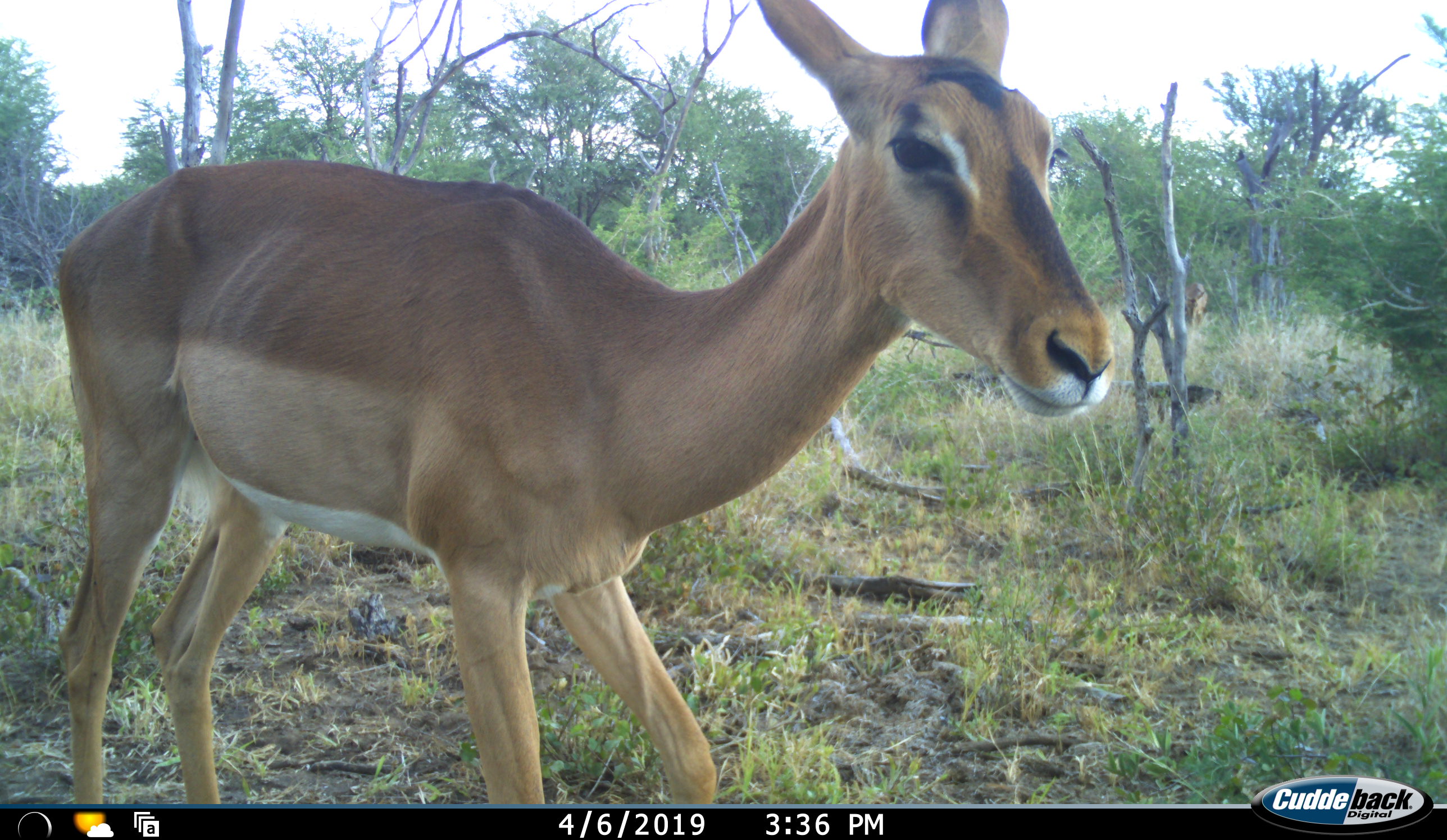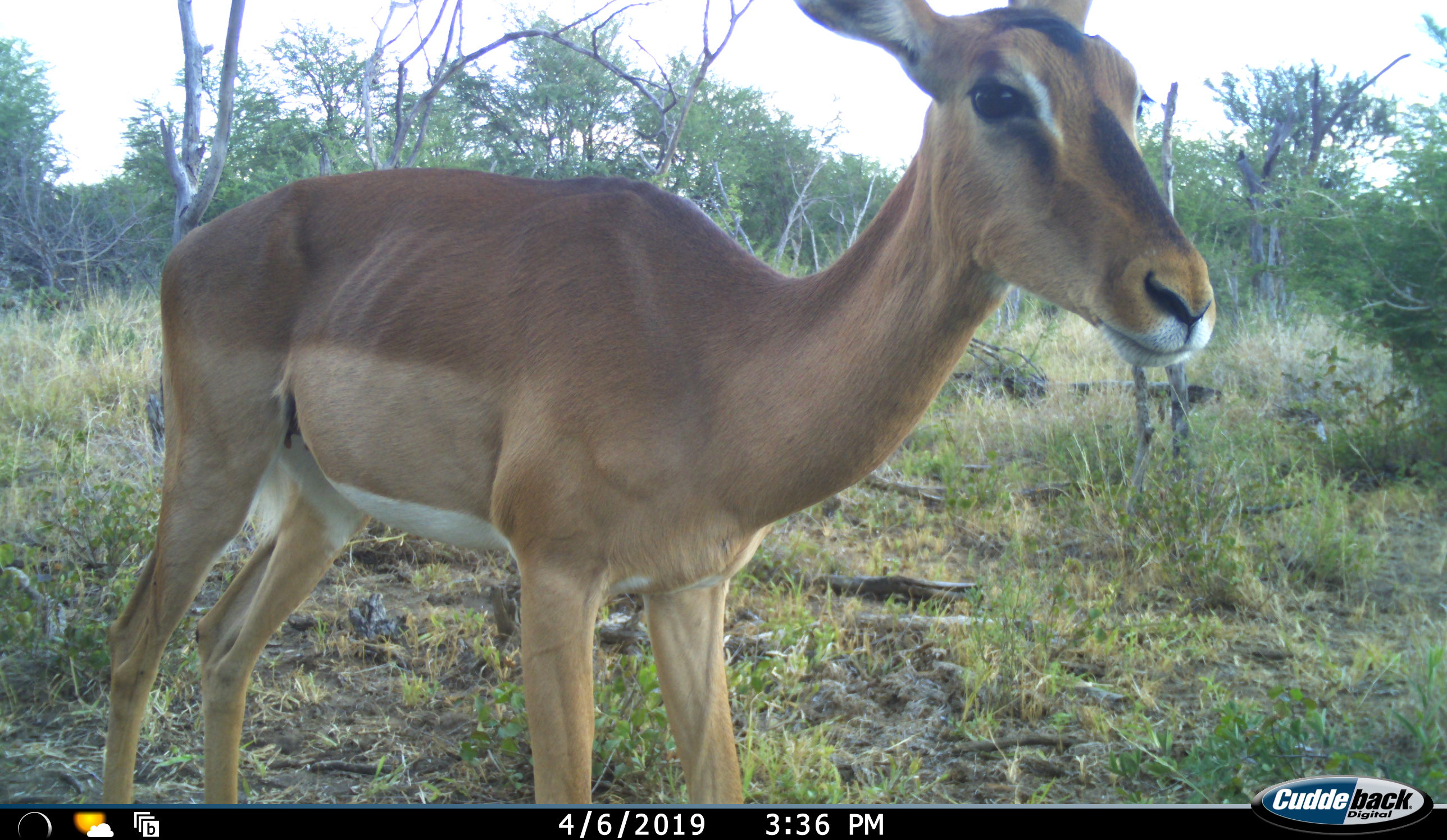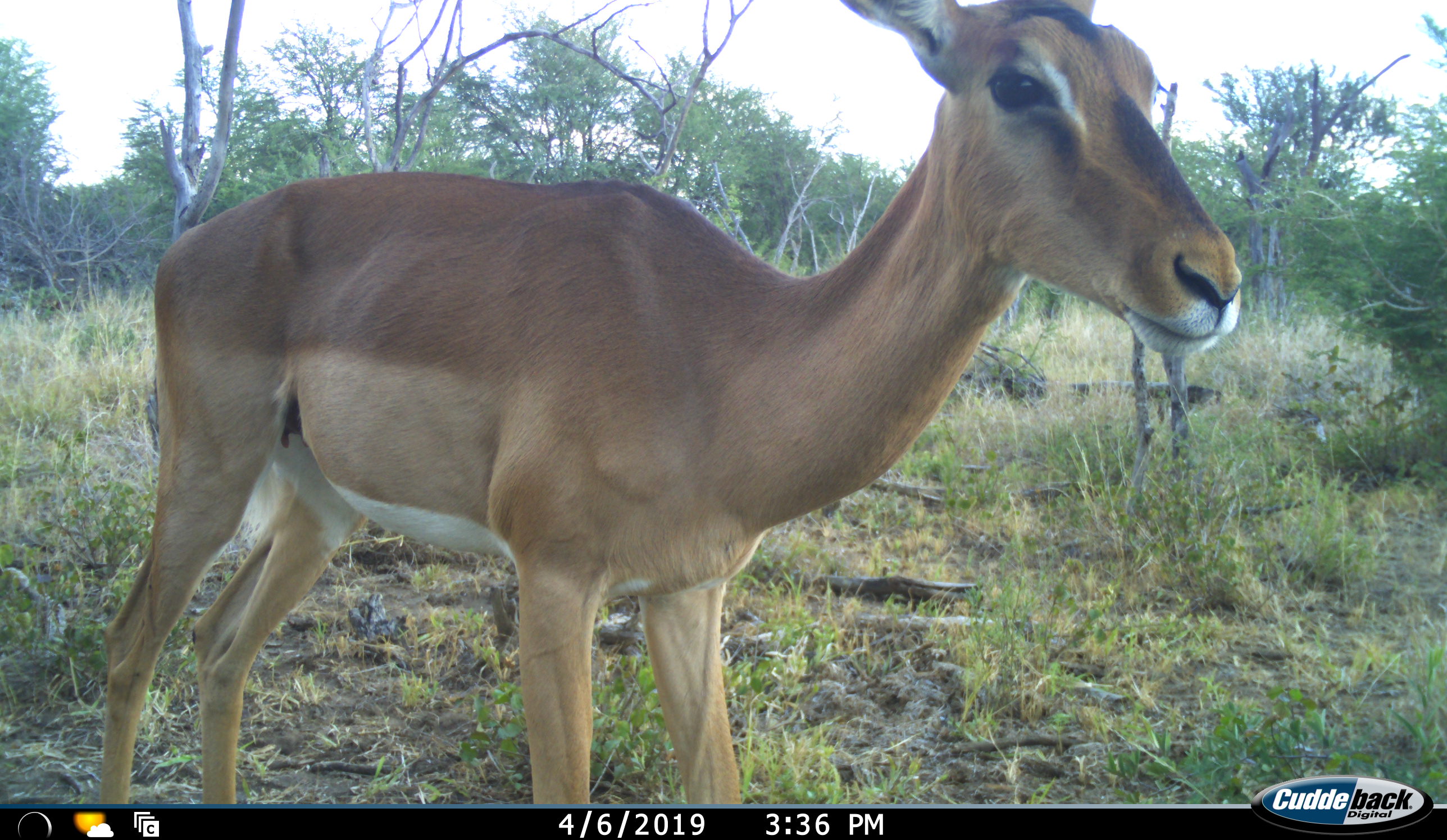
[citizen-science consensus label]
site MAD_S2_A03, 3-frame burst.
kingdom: Animalia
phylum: Chordata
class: Mammalia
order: Artiodactyla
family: Bovidae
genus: Aepyceros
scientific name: Aepyceros melampus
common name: impala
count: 1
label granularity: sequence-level